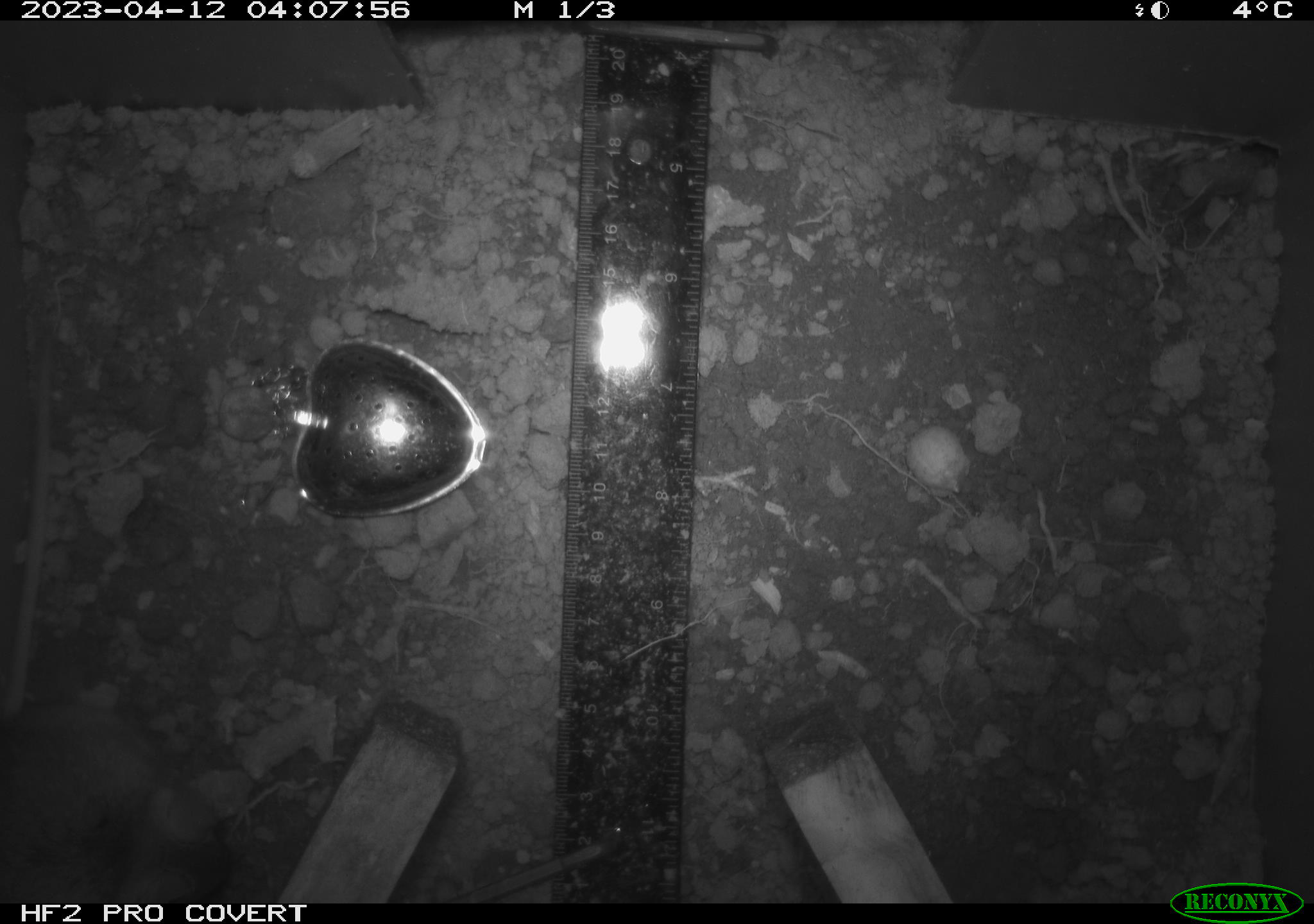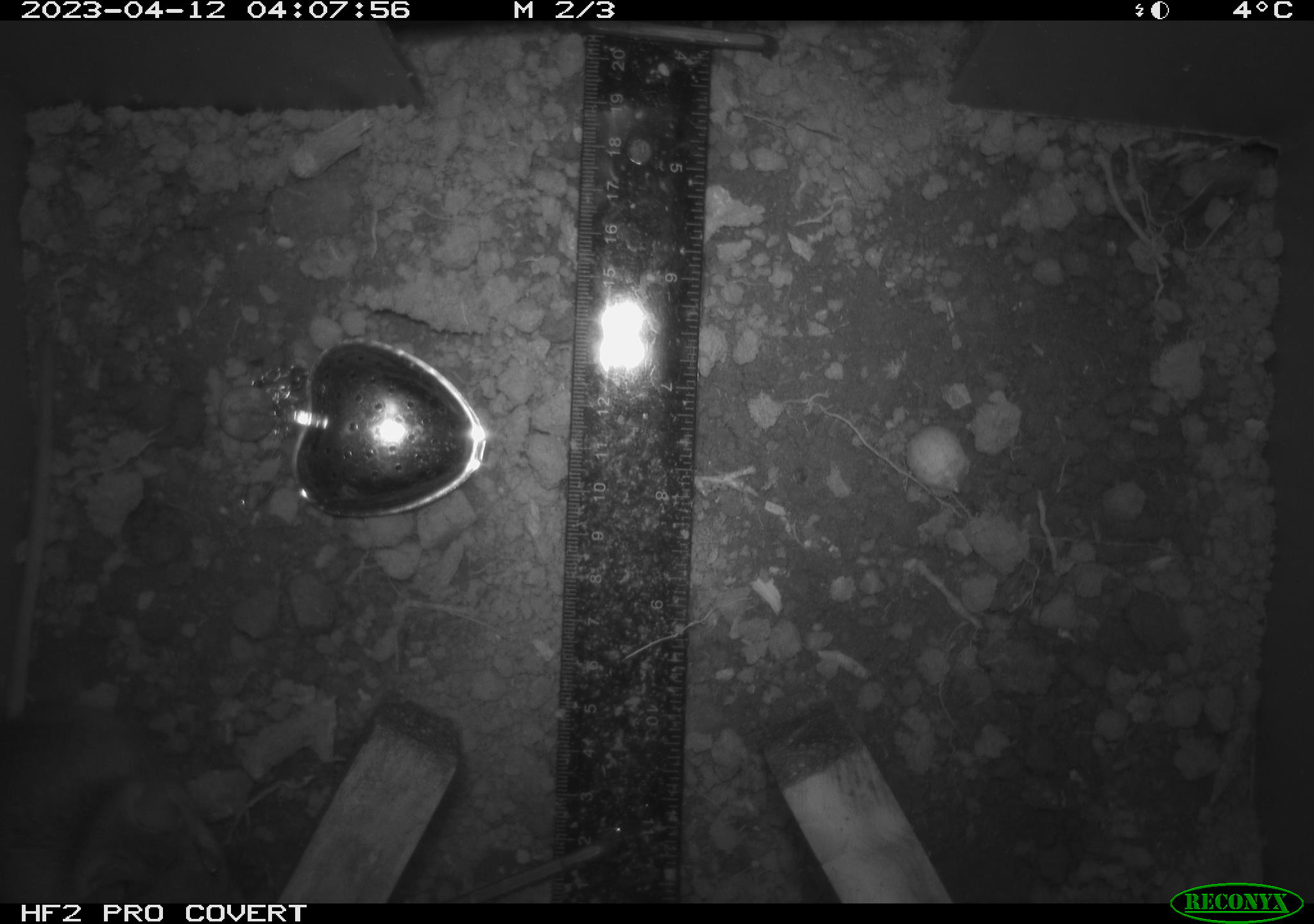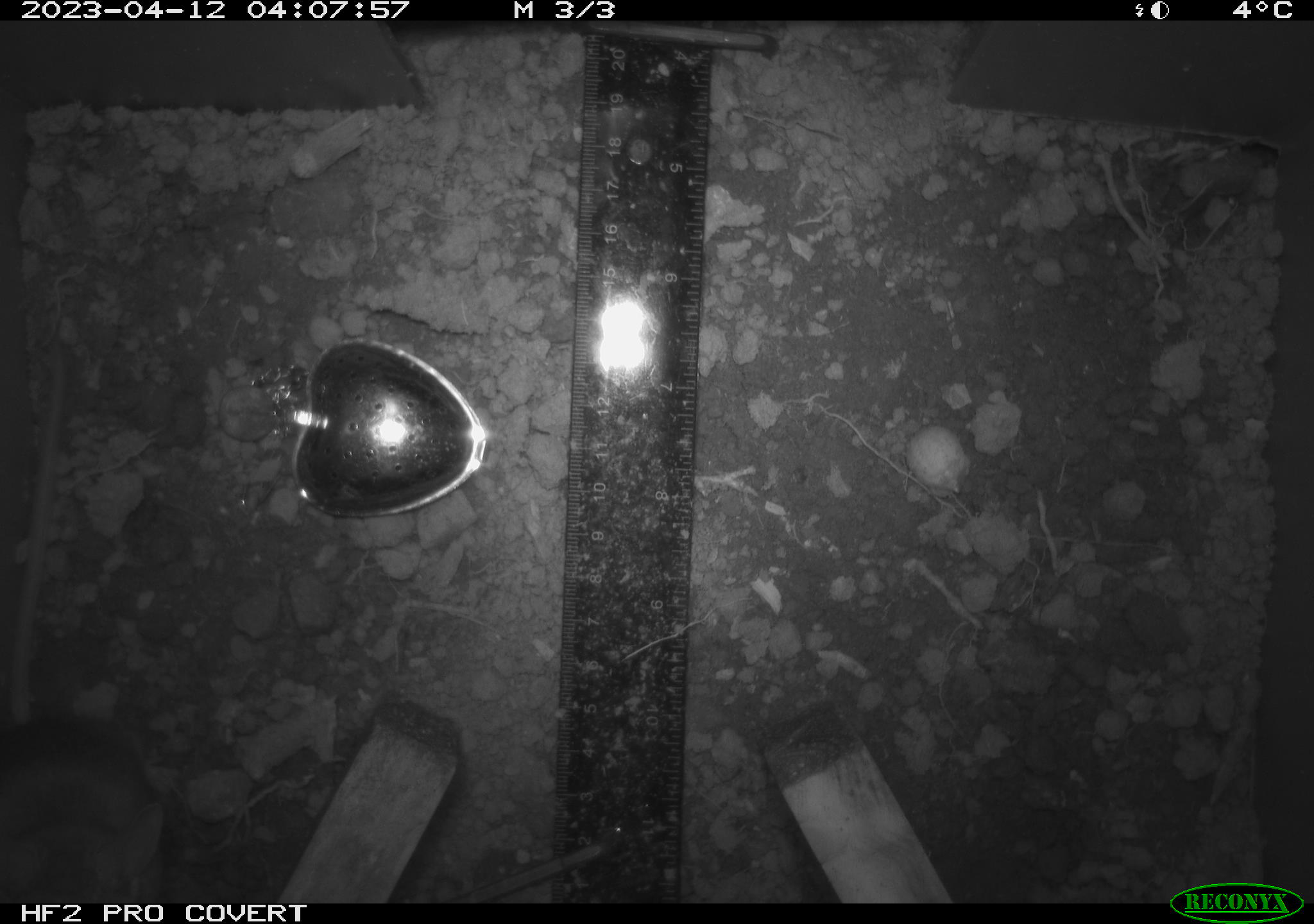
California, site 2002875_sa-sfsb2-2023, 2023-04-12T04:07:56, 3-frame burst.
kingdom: Animalia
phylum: Chordata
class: Mammalia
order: Rodentia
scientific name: Rodentia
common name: mouse species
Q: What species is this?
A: Mouse species (Rodentia).